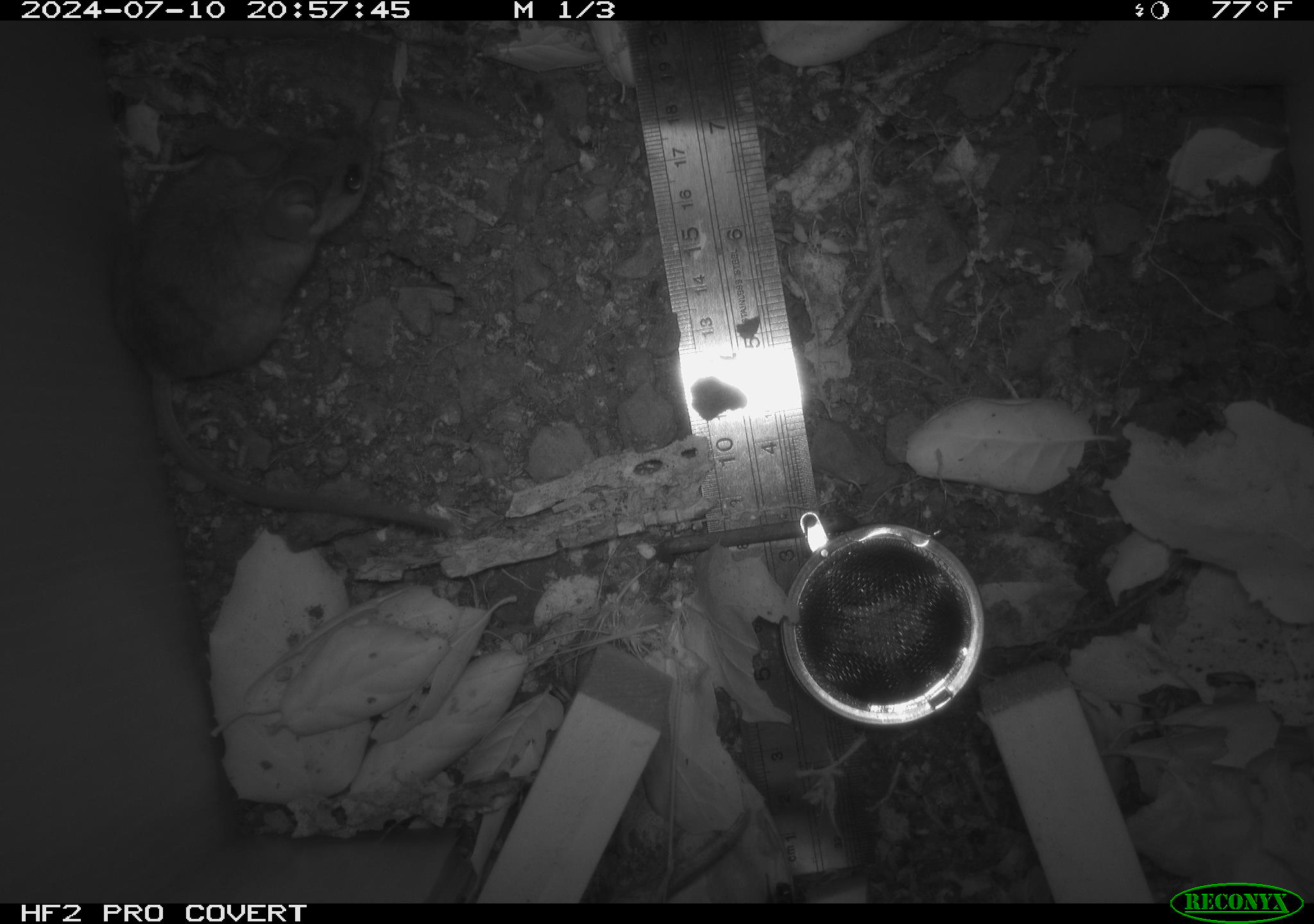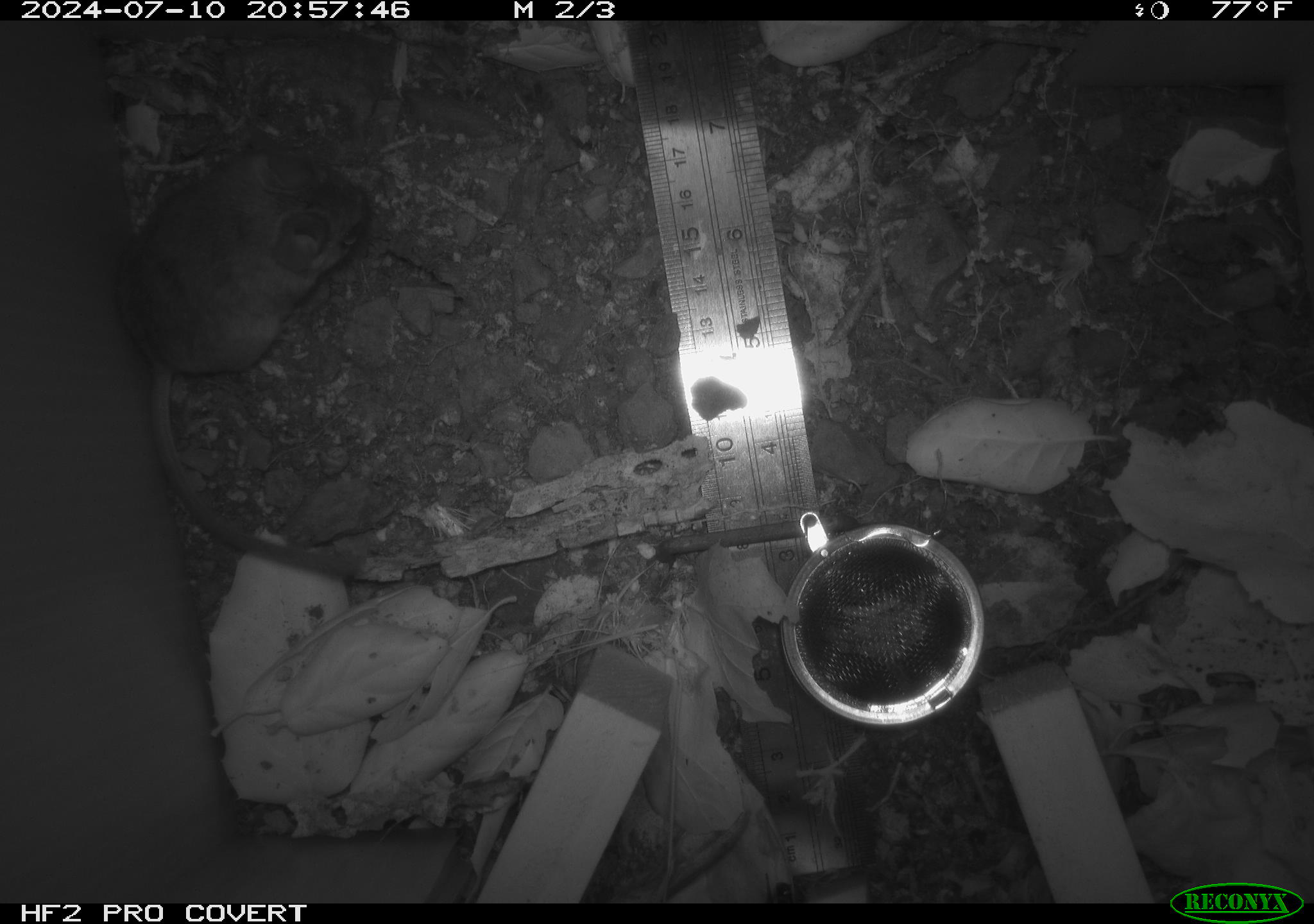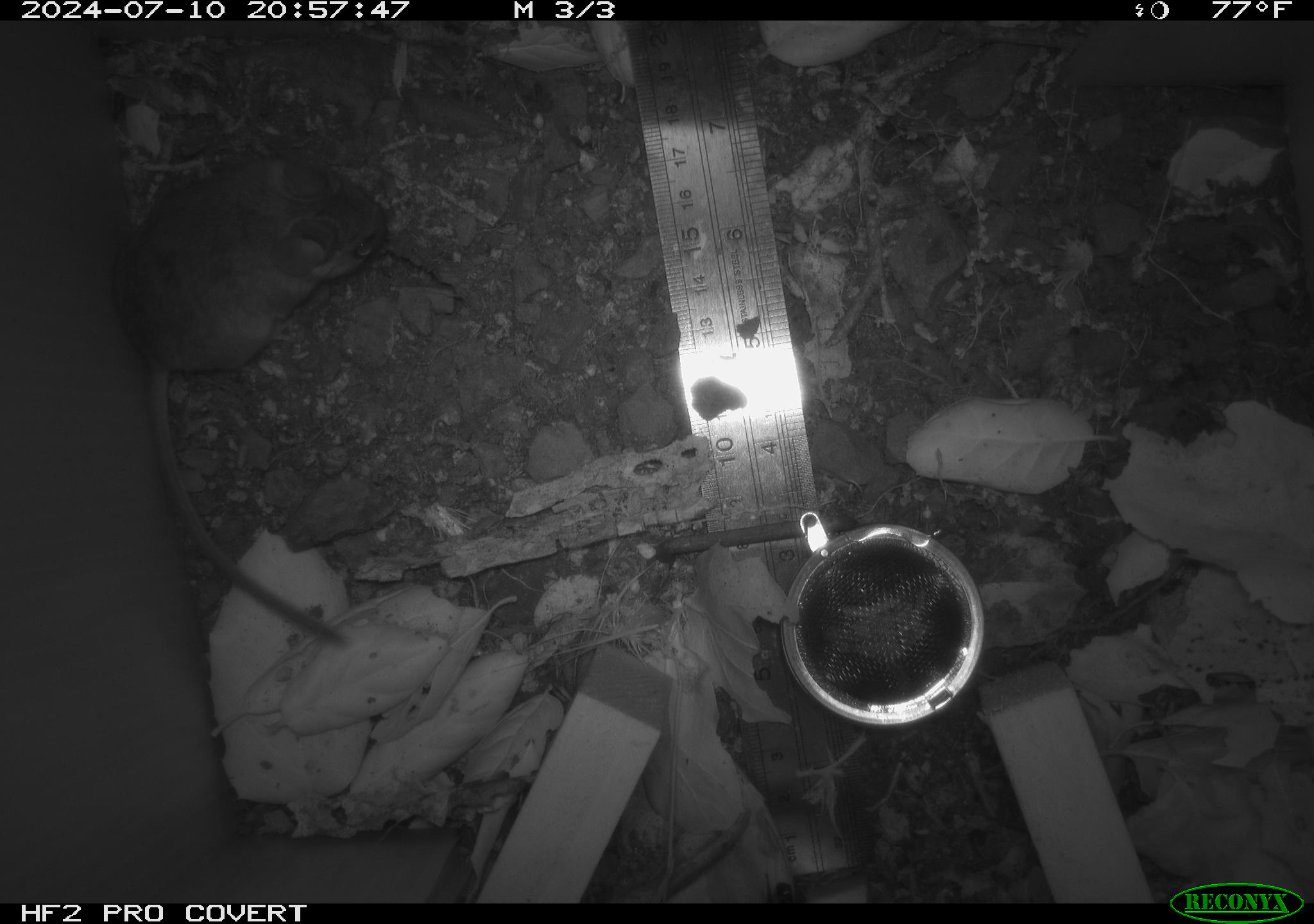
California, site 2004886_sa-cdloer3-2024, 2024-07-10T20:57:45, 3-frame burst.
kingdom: Animalia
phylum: Chordata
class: Mammalia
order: Rodentia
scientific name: Rodentia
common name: rodent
Rodent (Rodentia).